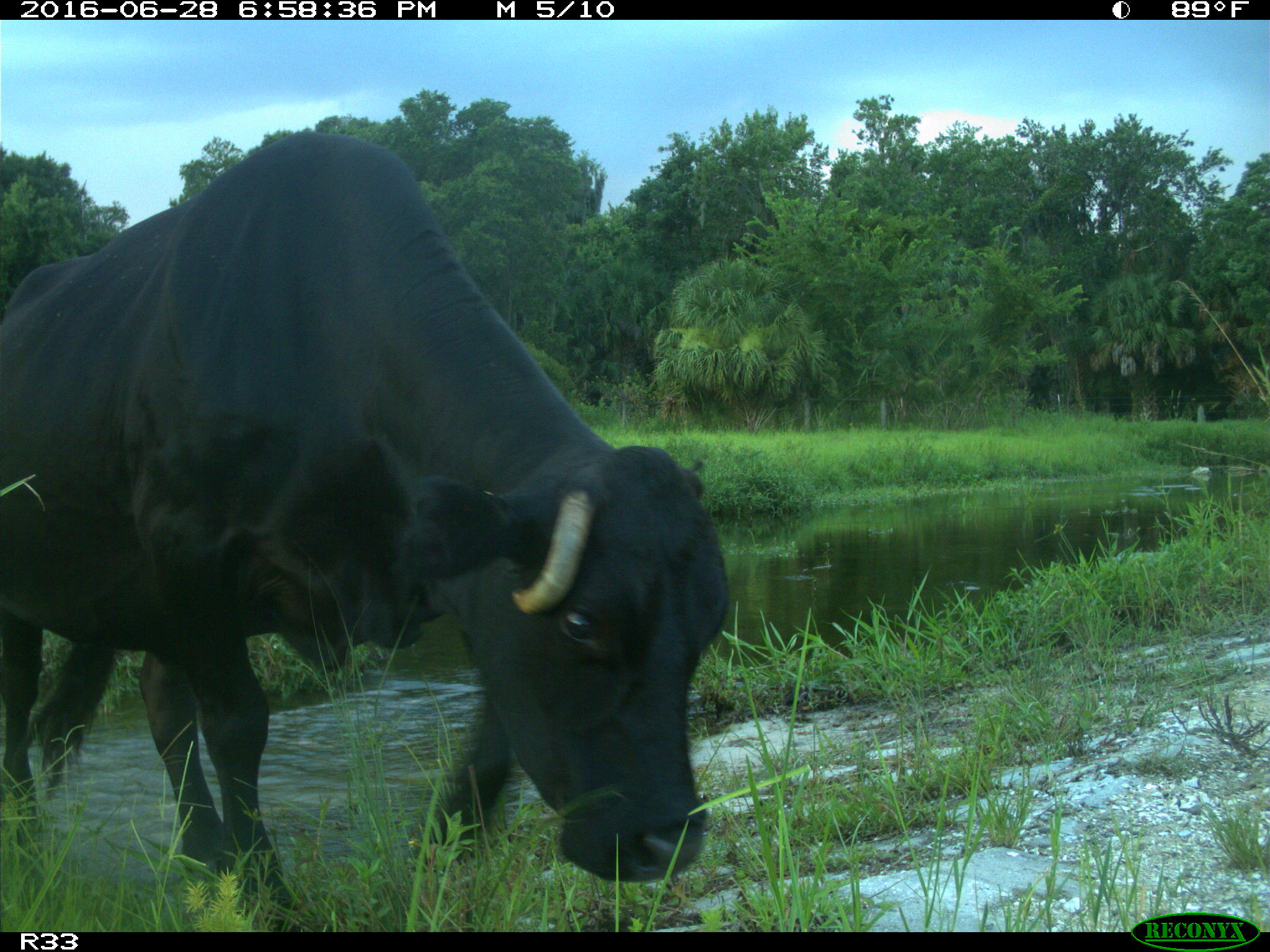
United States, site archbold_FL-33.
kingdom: Animalia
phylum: Chordata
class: Mammalia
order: Artiodactyla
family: Bovidae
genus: Bos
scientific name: Bos taurus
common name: domestic cow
Bos taurus (domestic cow).